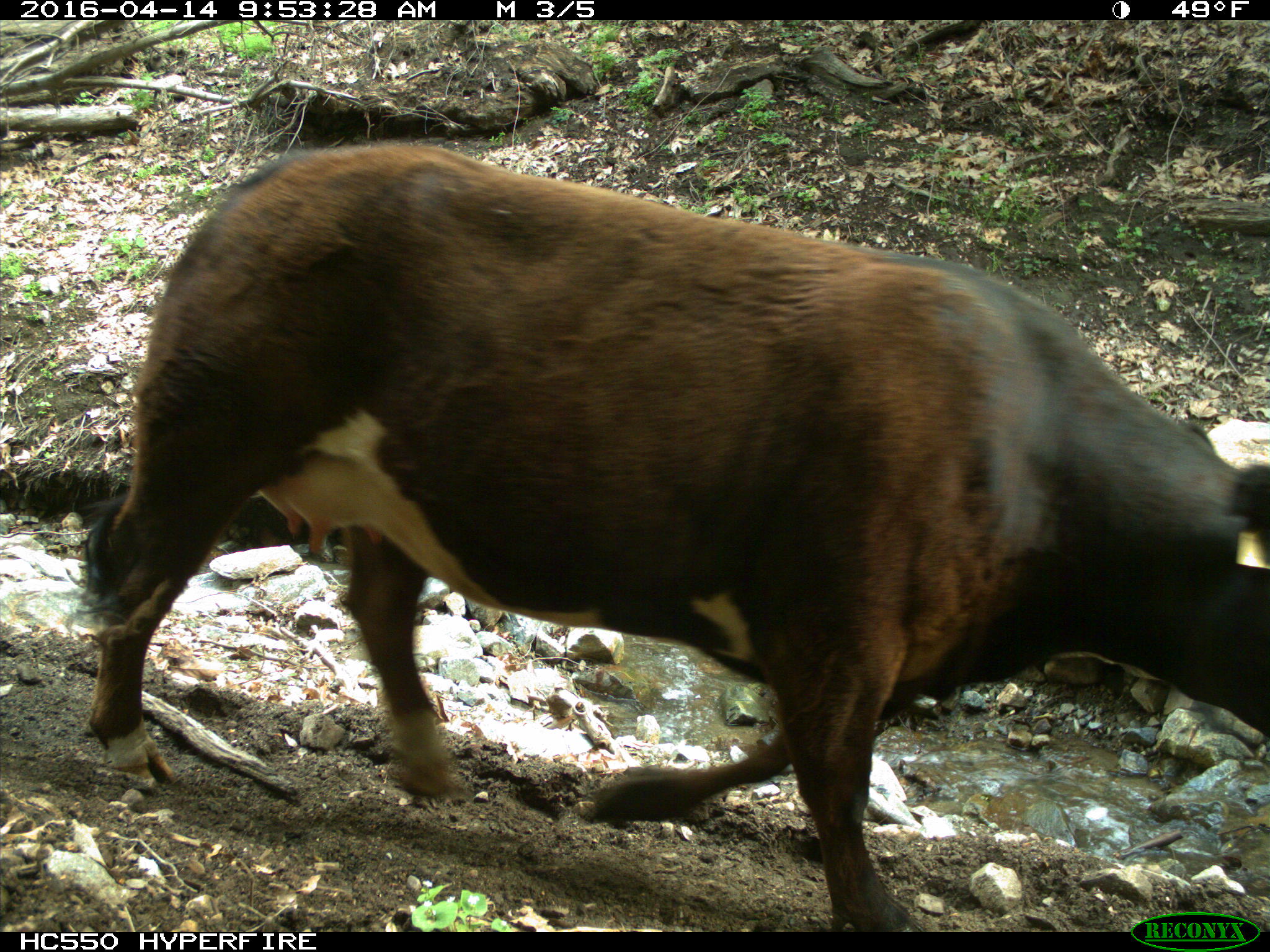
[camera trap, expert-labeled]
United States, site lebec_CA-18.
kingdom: Animalia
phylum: Chordata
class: Mammalia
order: Artiodactyla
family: Bovidae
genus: Bos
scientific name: Bos taurus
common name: domestic cow